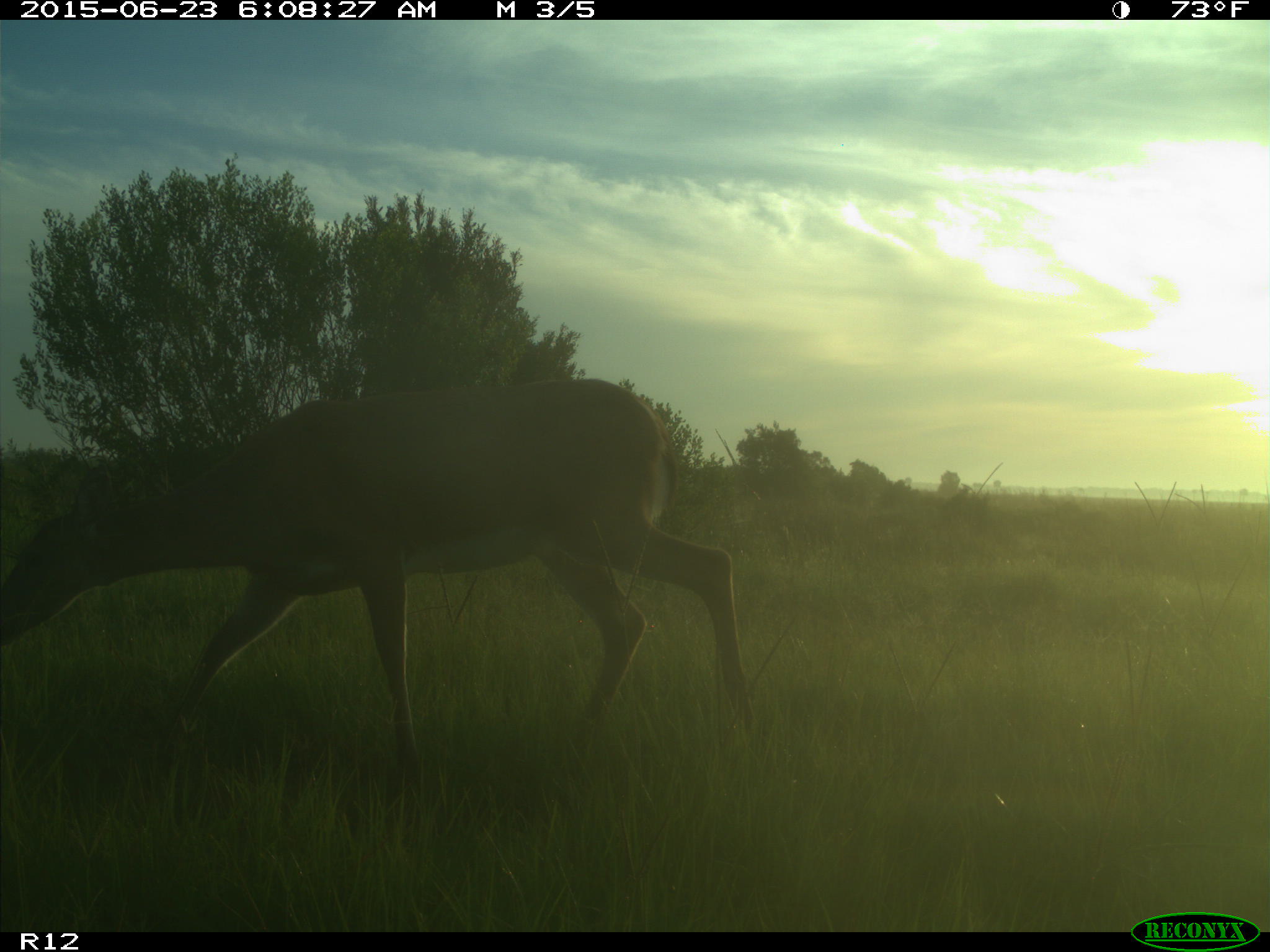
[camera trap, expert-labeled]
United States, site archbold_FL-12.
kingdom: Animalia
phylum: Chordata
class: Mammalia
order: Artiodactyla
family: Cervidae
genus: Odocoileus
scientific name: Odocoileus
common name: deer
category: unidentified deer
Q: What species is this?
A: Unidentified deer (deer) (Odocoileus).